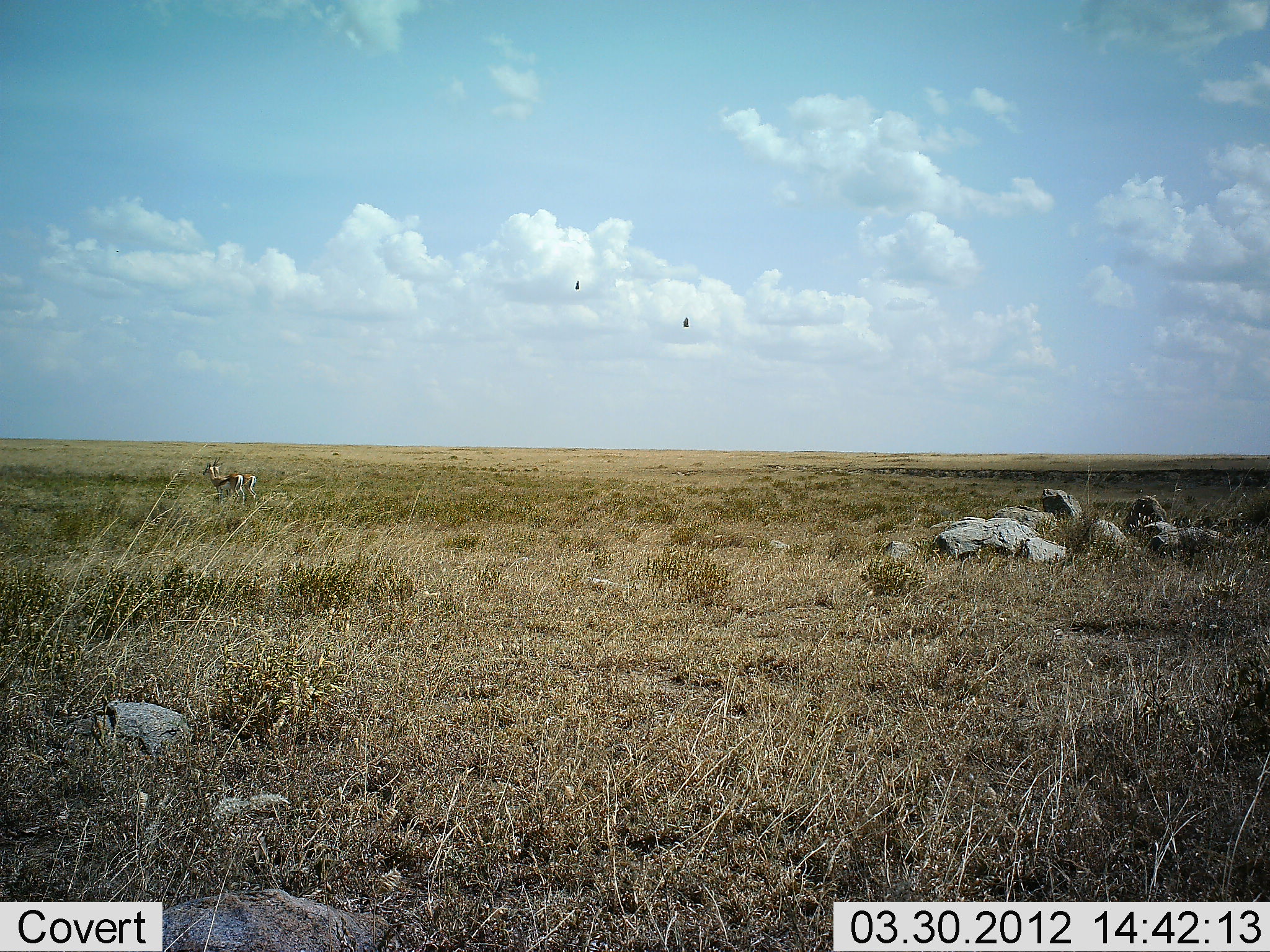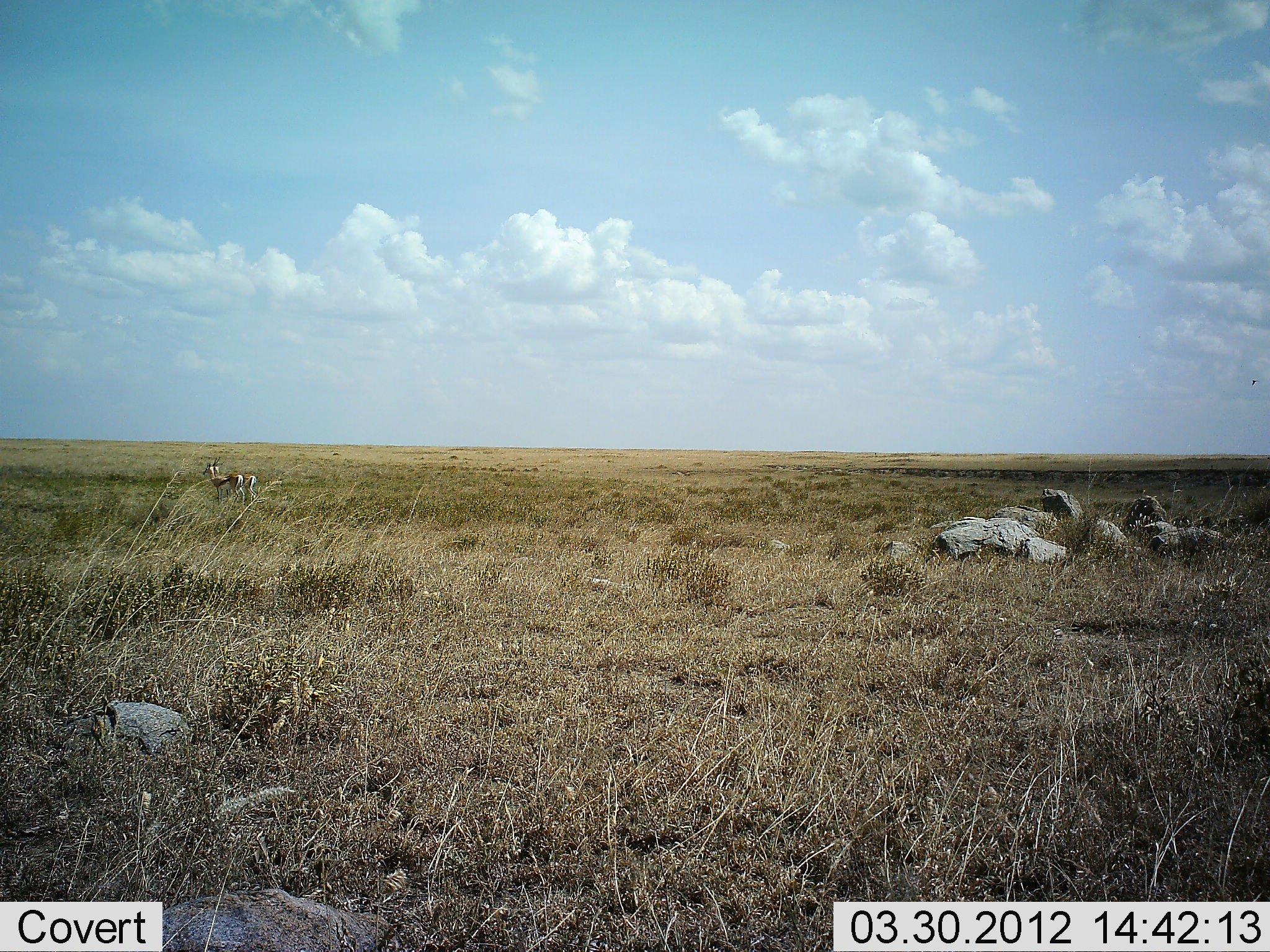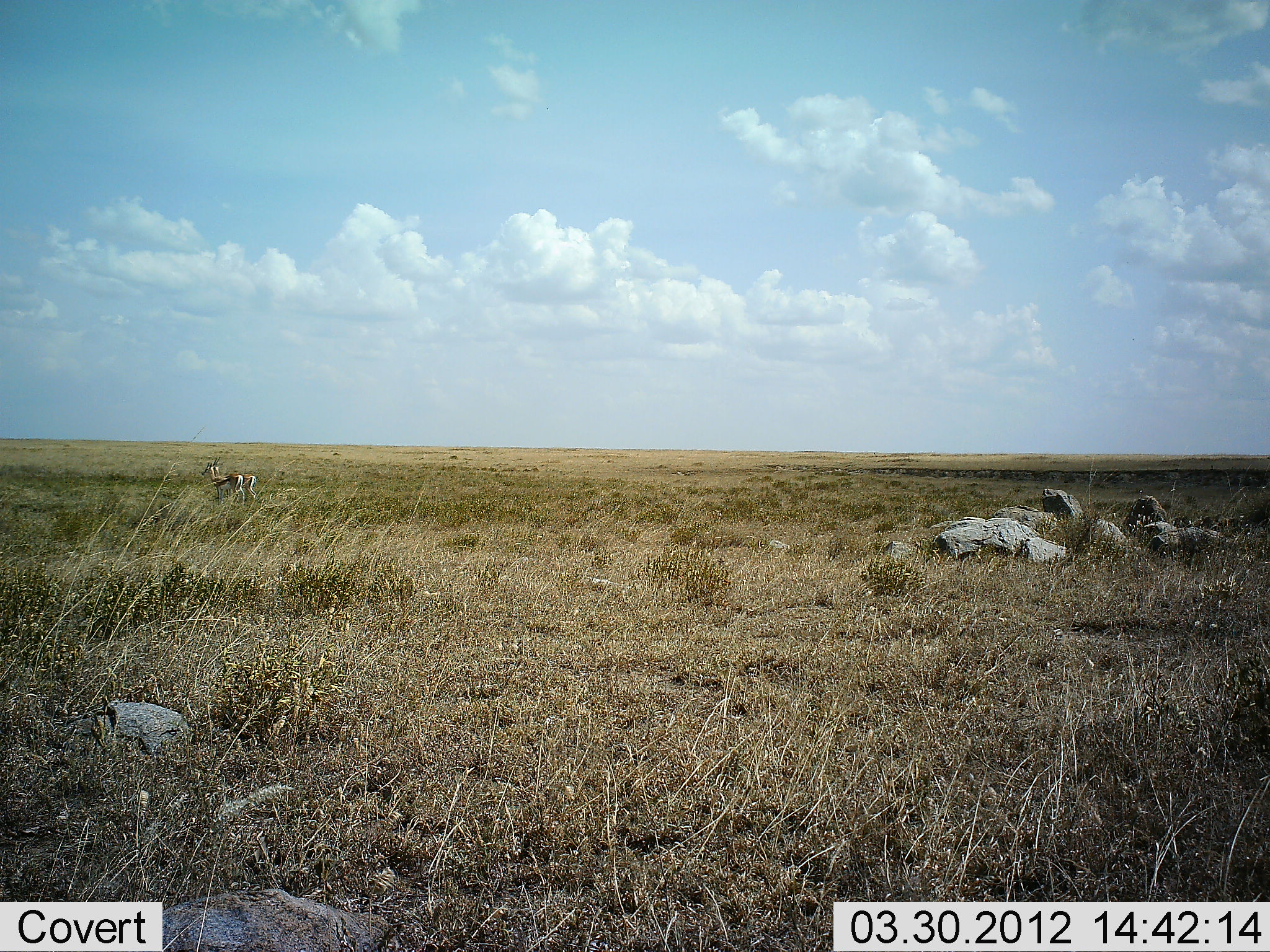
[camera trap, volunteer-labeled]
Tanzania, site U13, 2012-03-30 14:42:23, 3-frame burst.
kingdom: Animalia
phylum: Chordata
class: Mammalia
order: Artiodactyla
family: Bovidae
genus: Eudorcas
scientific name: Eudorcas thomsonii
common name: thomson's gazelle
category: gazellethomsons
Gazellethomsons (thomson's gazelle) (Eudorcas thomsonii), count 2. Behavior (volunteer vote fractions): standing 100%, resting 7%, moving 0%, interacting 0%. Young present (vote fraction): 0%. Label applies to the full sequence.